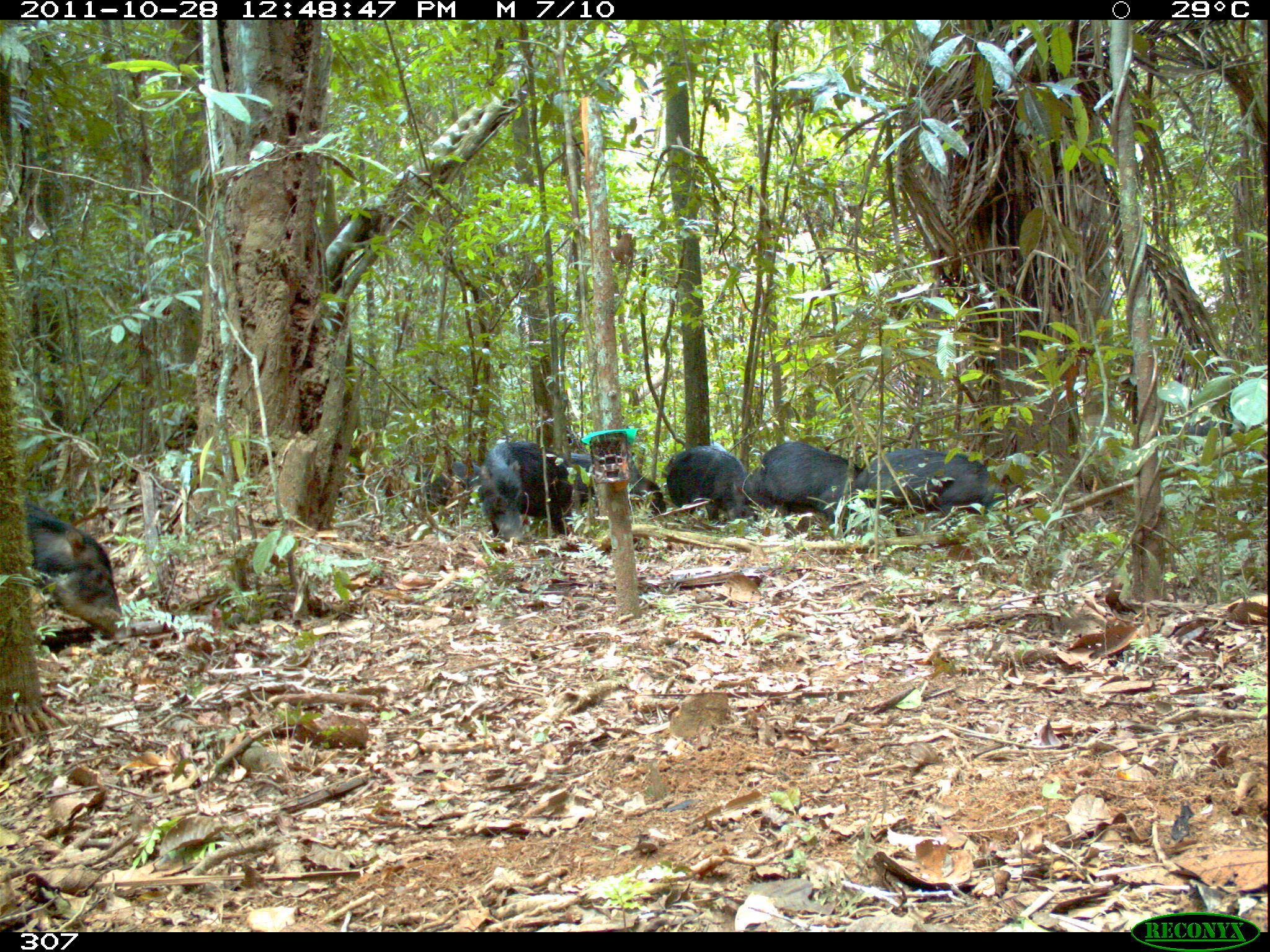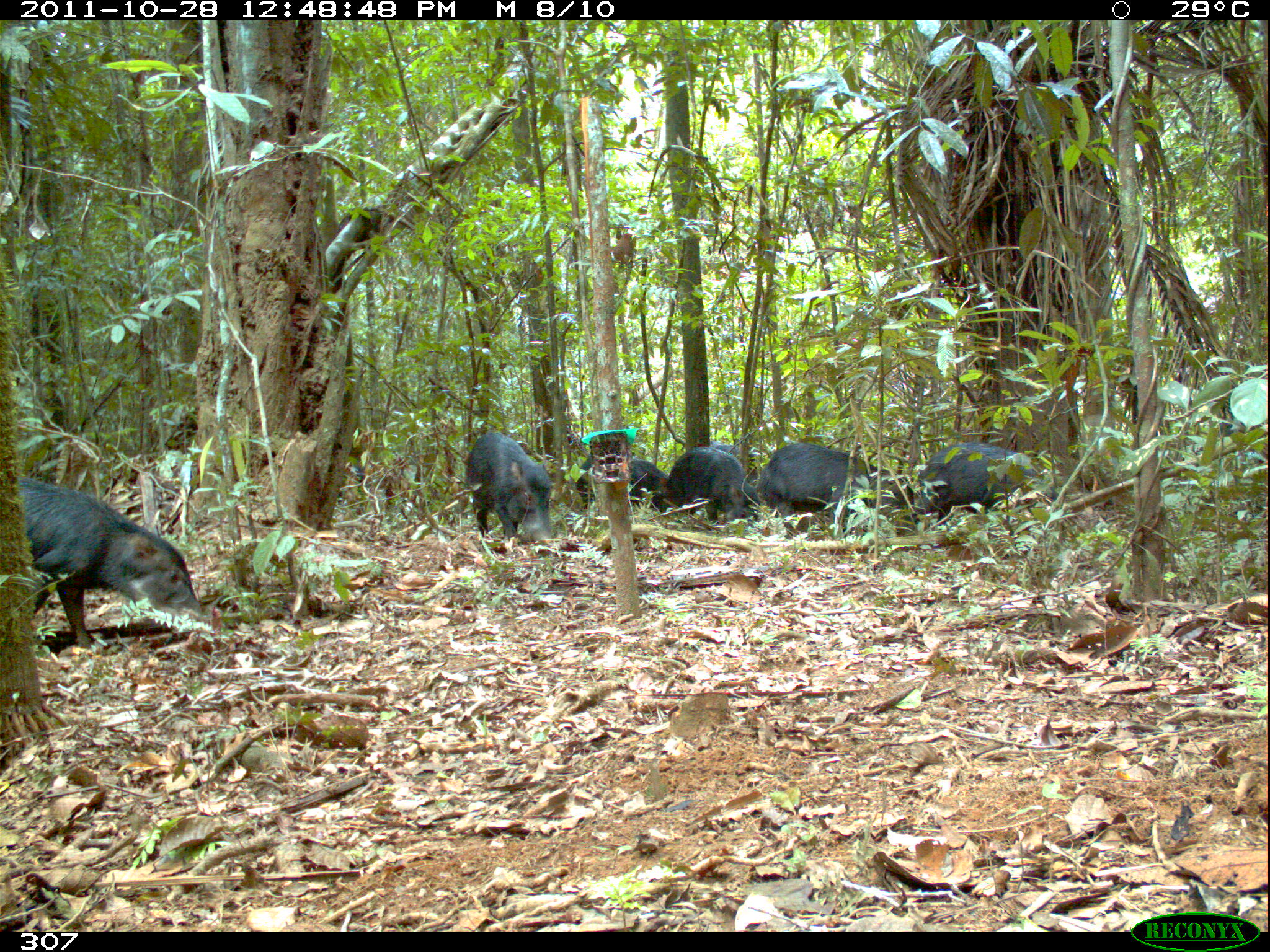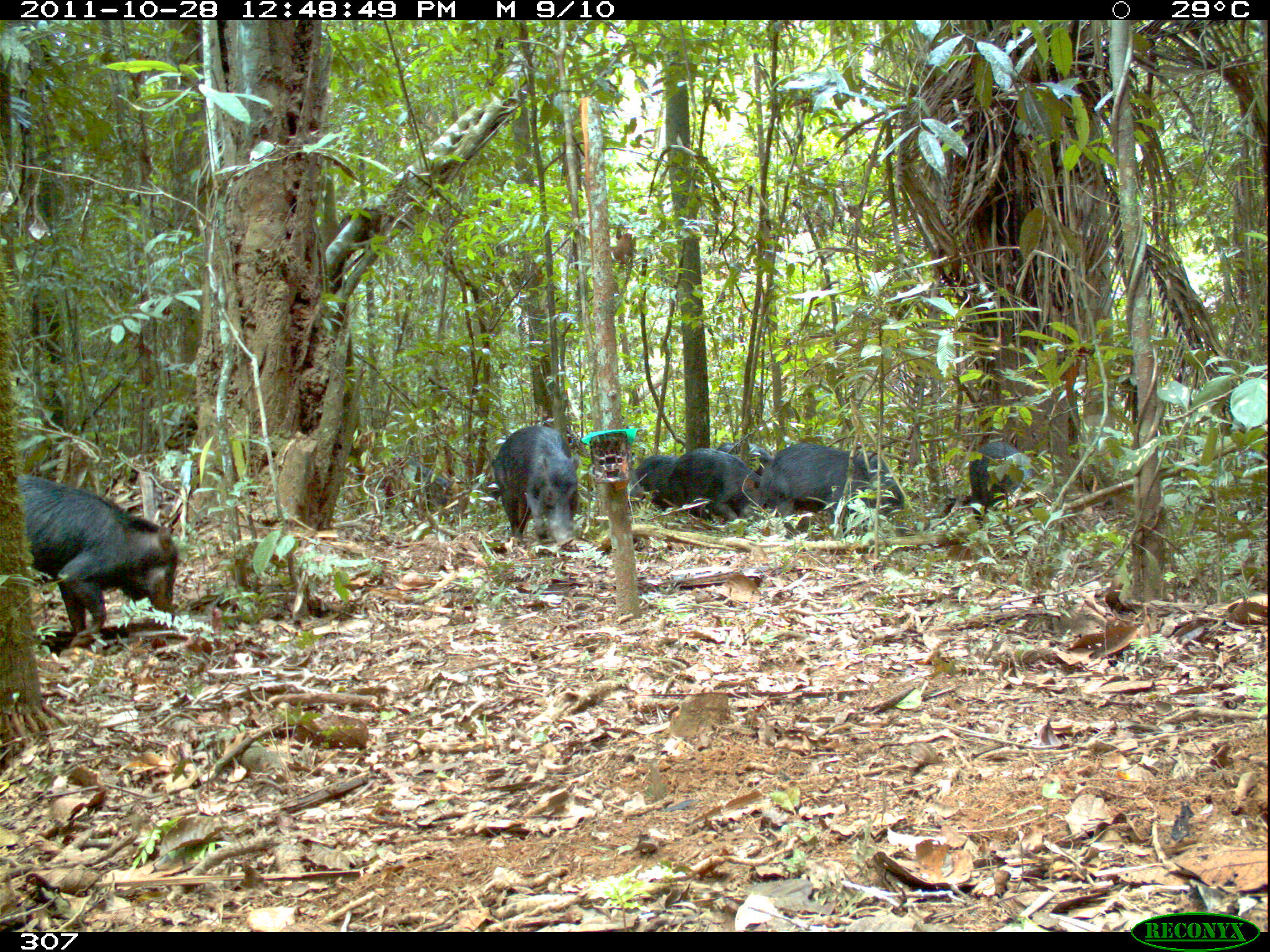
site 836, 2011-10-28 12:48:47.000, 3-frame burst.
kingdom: Animalia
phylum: Chordata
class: Mammalia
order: Artiodactyla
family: Tayassuidae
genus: Tayassu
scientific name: Tayassu pecari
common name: white-lipped peccary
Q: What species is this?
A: Tayassu pecari (white-lipped peccary).